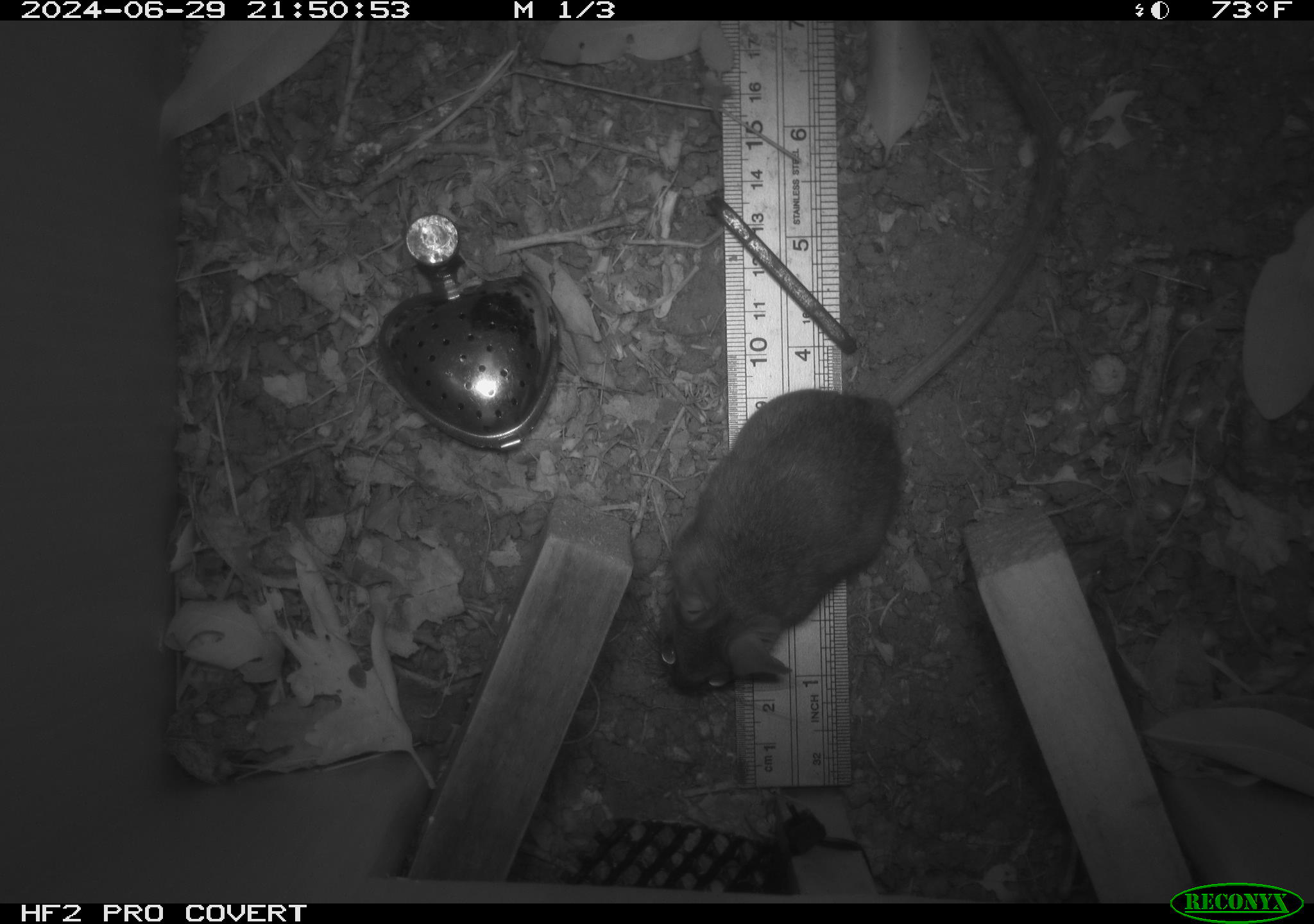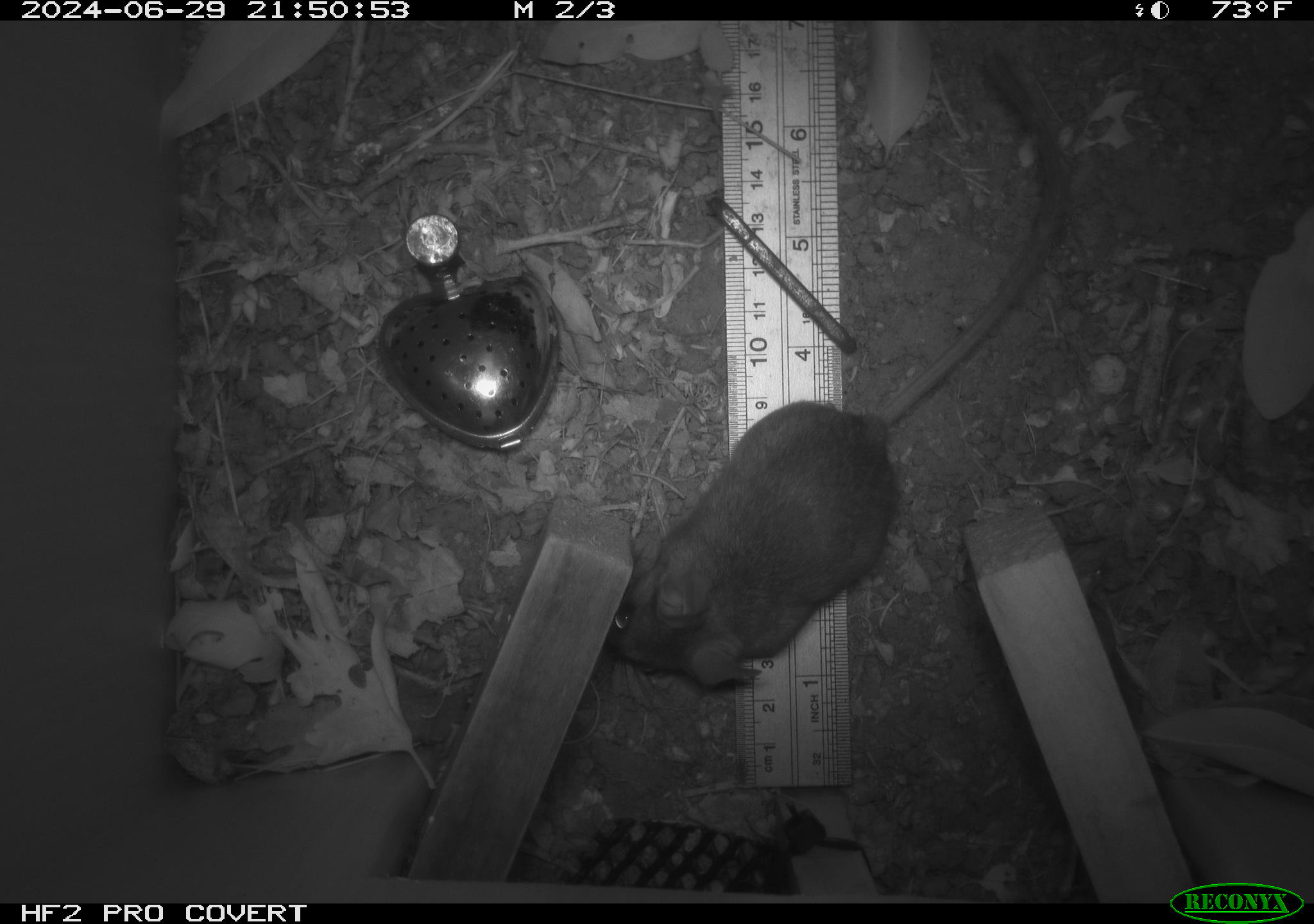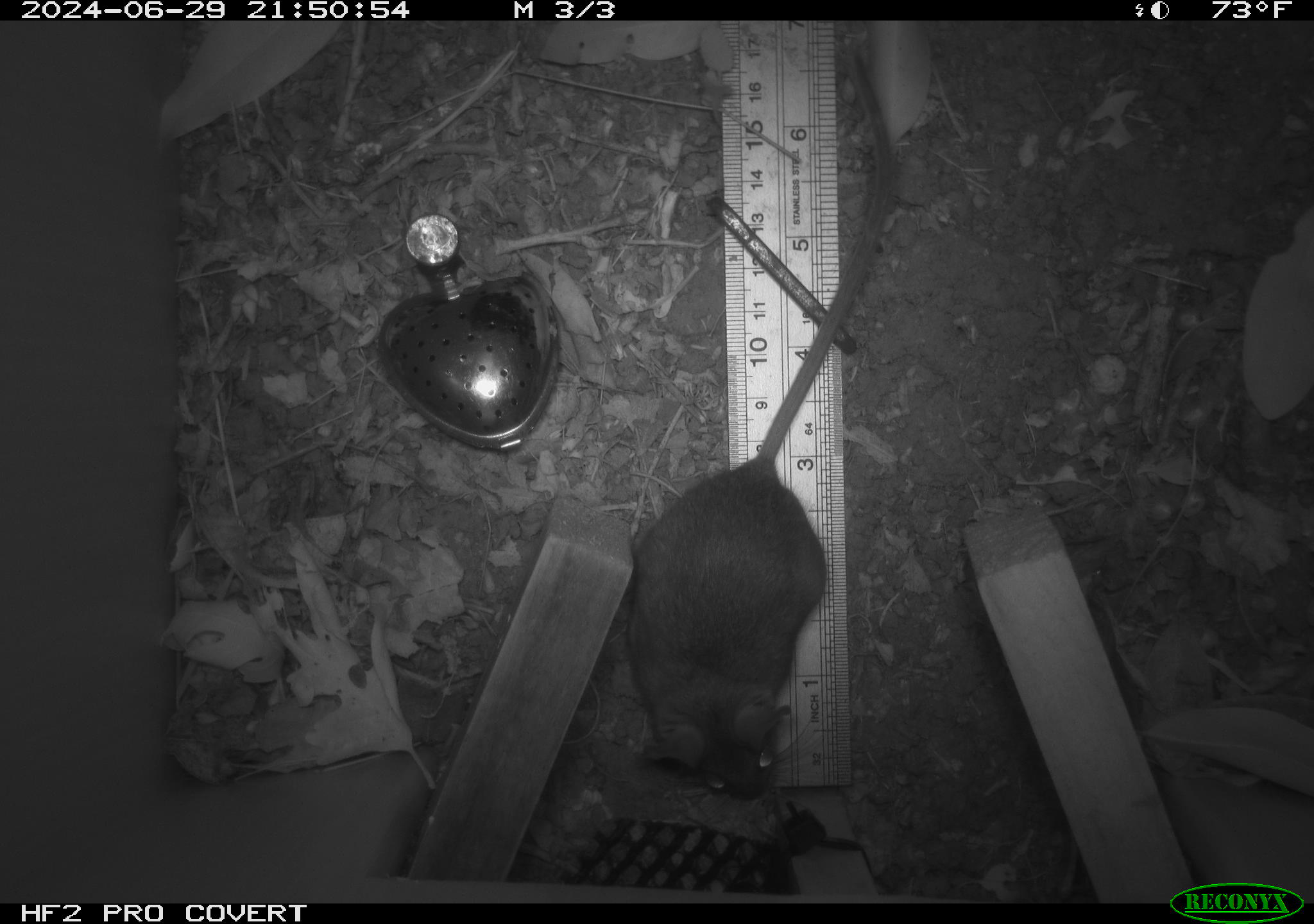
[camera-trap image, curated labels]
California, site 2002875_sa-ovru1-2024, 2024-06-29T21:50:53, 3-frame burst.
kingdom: Animalia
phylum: Chordata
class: Mammalia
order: Rodentia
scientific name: Rodentia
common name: rodent